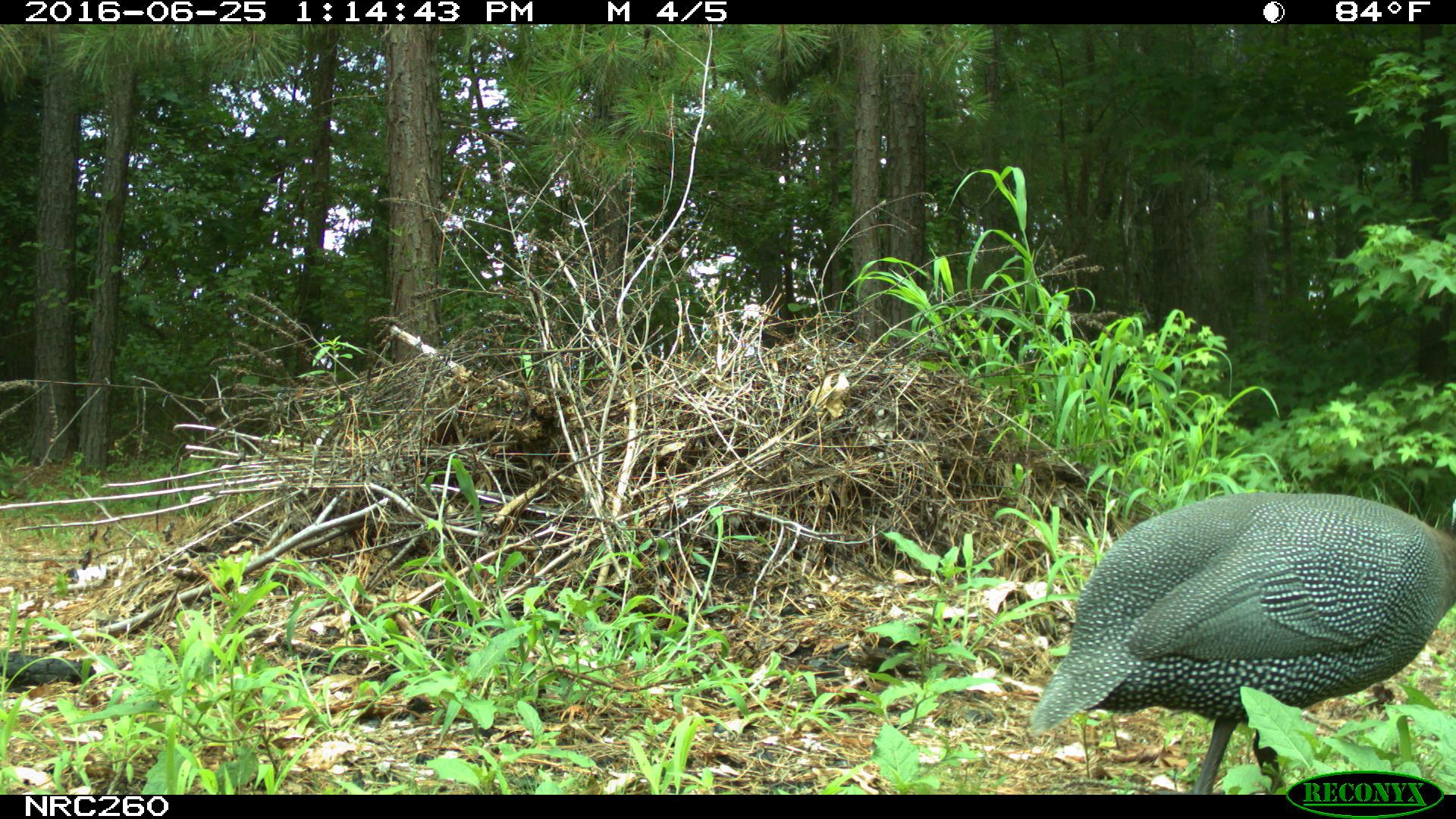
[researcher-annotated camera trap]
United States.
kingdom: Animalia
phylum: Chordata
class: Aves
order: Galliformes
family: Phasianidae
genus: Meleagris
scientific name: Meleagris gallopavo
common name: wild turkey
Wild Turkey (Meleagris gallopavo).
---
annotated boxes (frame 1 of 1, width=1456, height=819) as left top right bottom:
Wild Turkey: 1030 474 1456 796